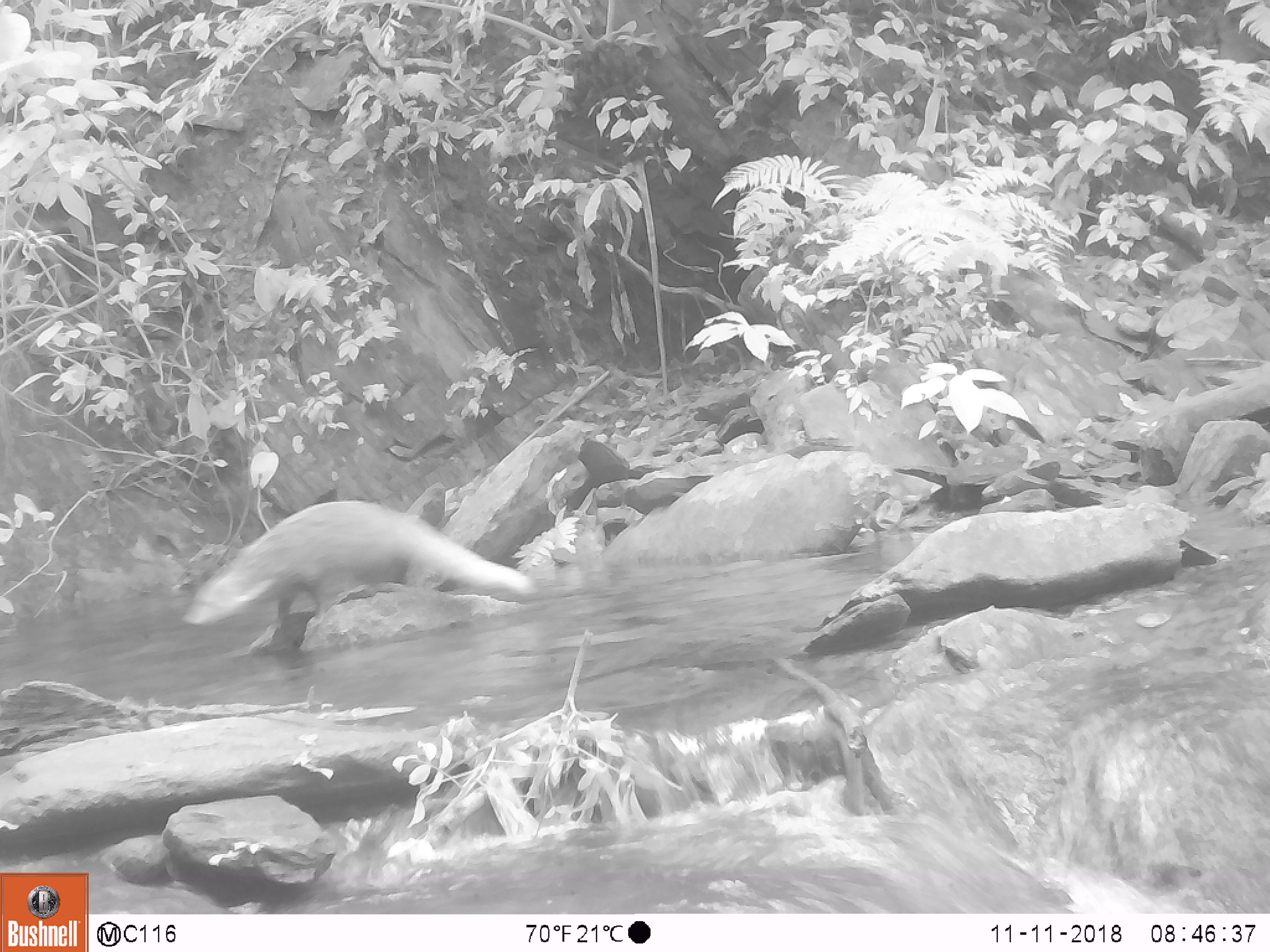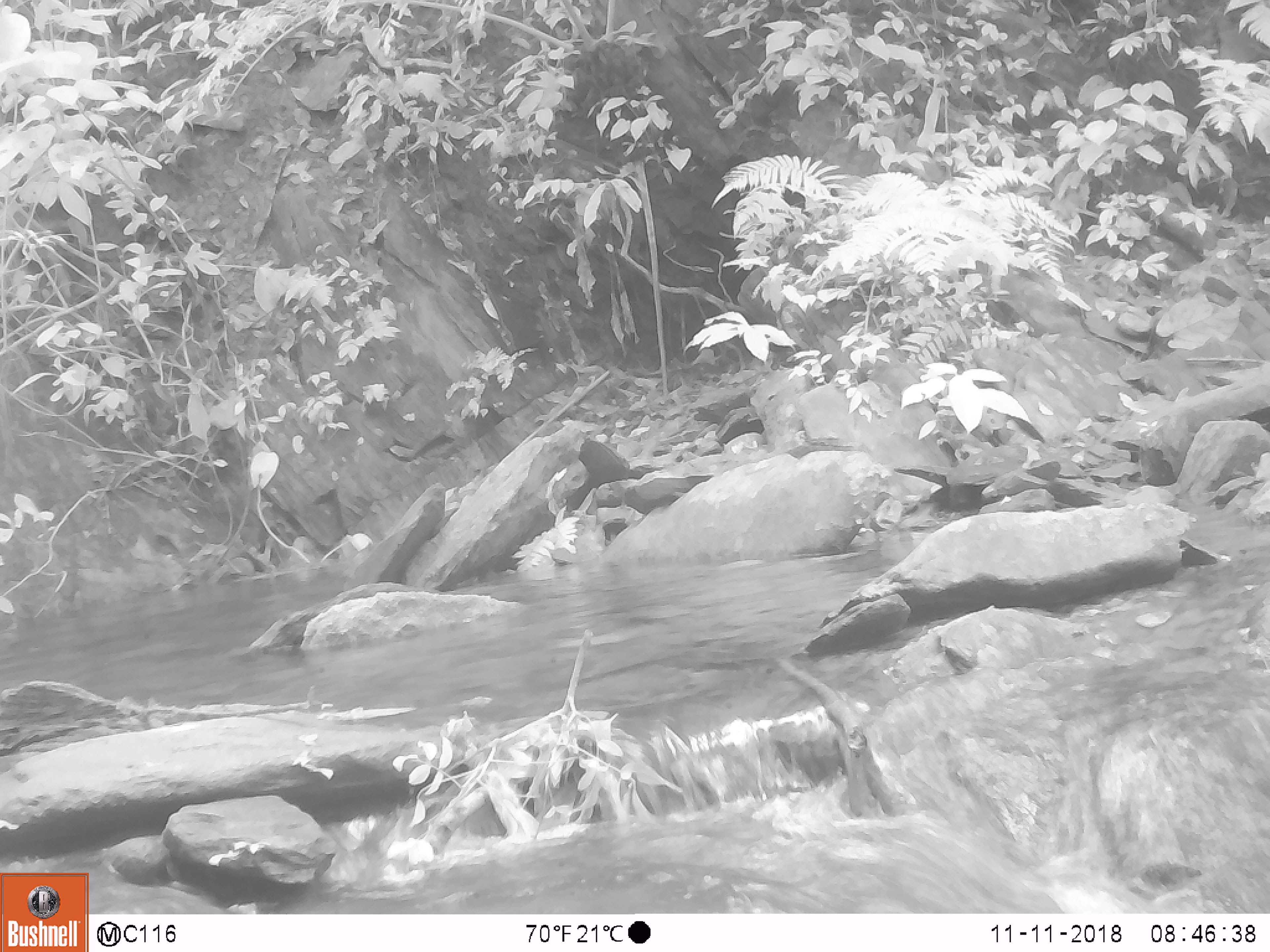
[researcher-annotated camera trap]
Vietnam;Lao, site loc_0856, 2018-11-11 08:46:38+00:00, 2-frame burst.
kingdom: Animalia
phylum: Chordata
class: Mammalia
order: Carnivora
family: Herpestidae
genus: Urva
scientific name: Urva urva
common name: crab-eating mongoose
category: crab eating mongoose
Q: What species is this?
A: Crab eating mongoose (crab-eating mongoose) (Urva urva).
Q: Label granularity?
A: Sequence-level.